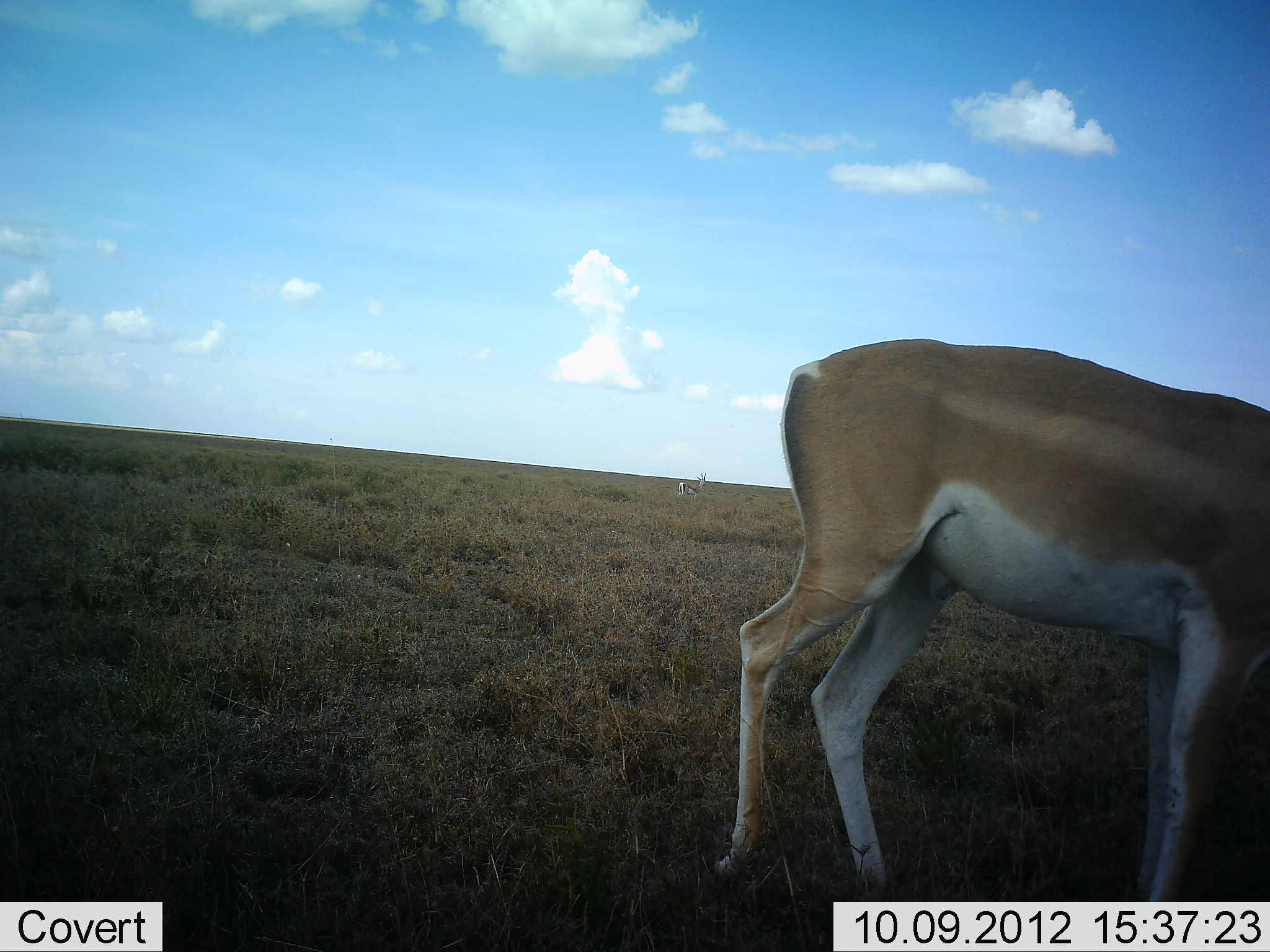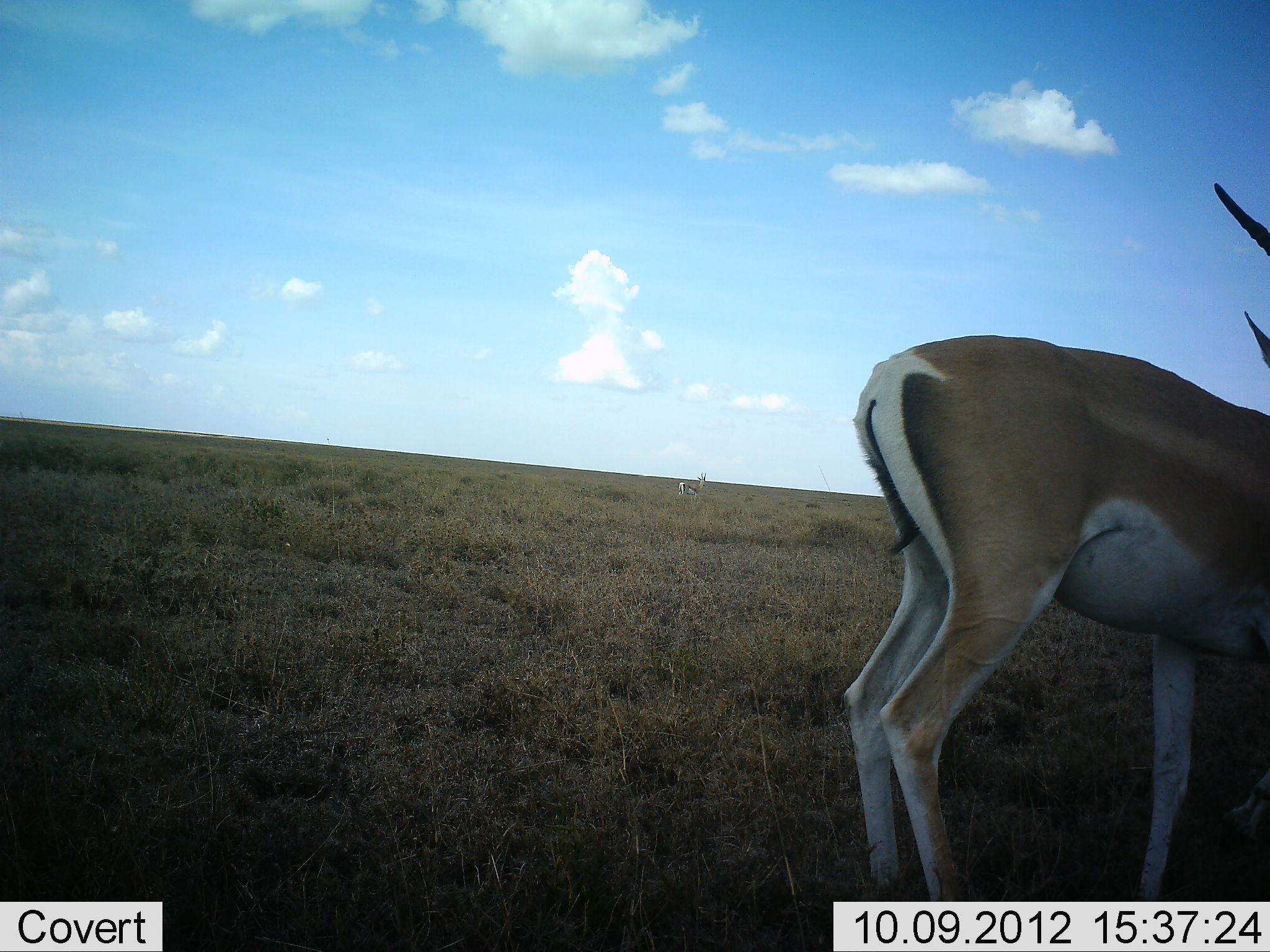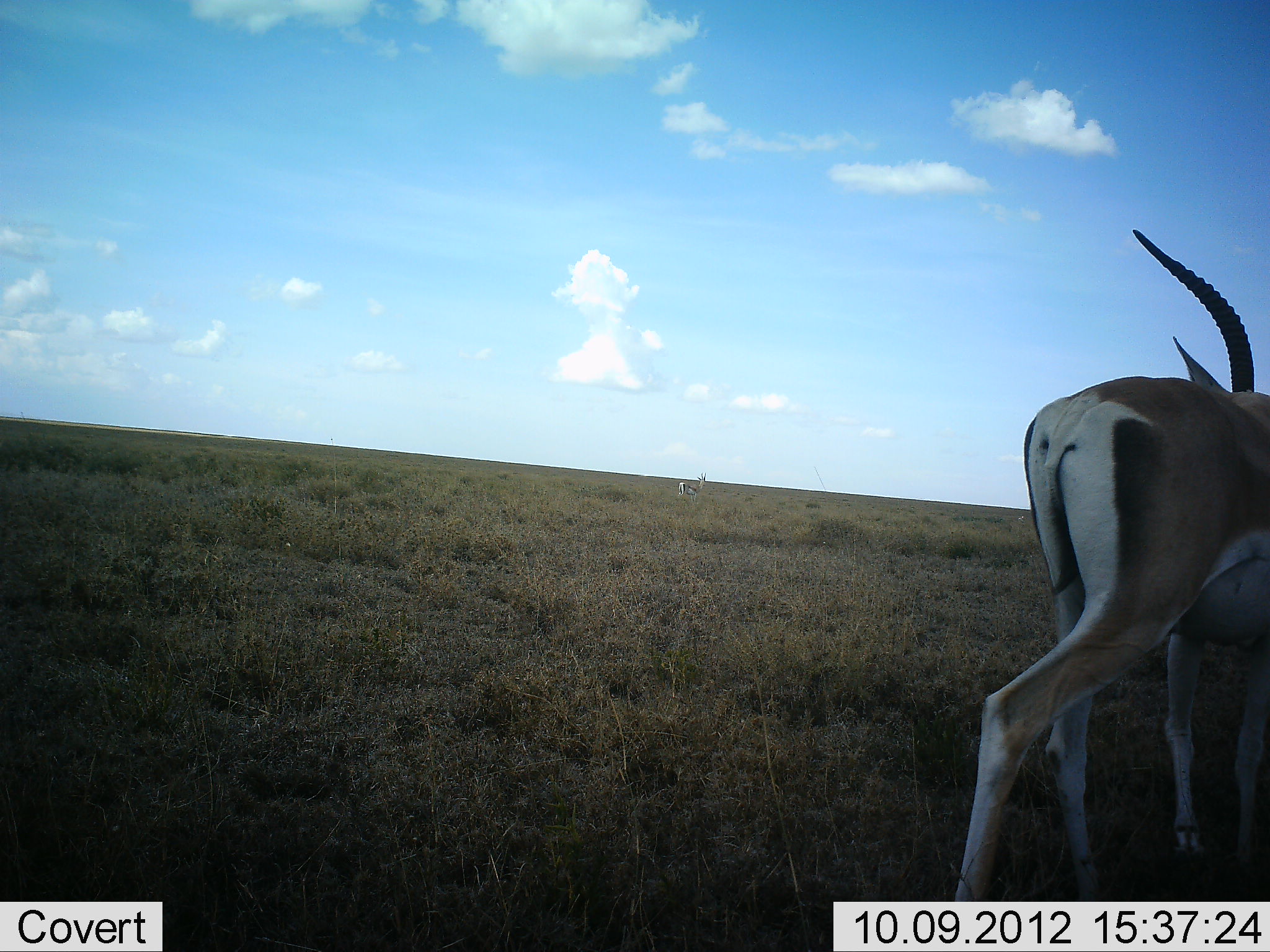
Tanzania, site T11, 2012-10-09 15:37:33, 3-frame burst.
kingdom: Animalia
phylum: Chordata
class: Mammalia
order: Artiodactyla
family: Bovidae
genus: Nanger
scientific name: Nanger granti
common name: grant's gazelle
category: gazellegrants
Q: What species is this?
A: Gazellegrants (grant's gazelle) (Nanger granti).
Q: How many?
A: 1.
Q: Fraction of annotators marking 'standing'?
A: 38%.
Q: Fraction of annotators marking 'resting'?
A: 0%.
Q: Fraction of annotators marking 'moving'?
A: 69%.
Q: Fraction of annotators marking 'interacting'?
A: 0%.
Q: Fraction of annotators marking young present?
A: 0%.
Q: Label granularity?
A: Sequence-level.